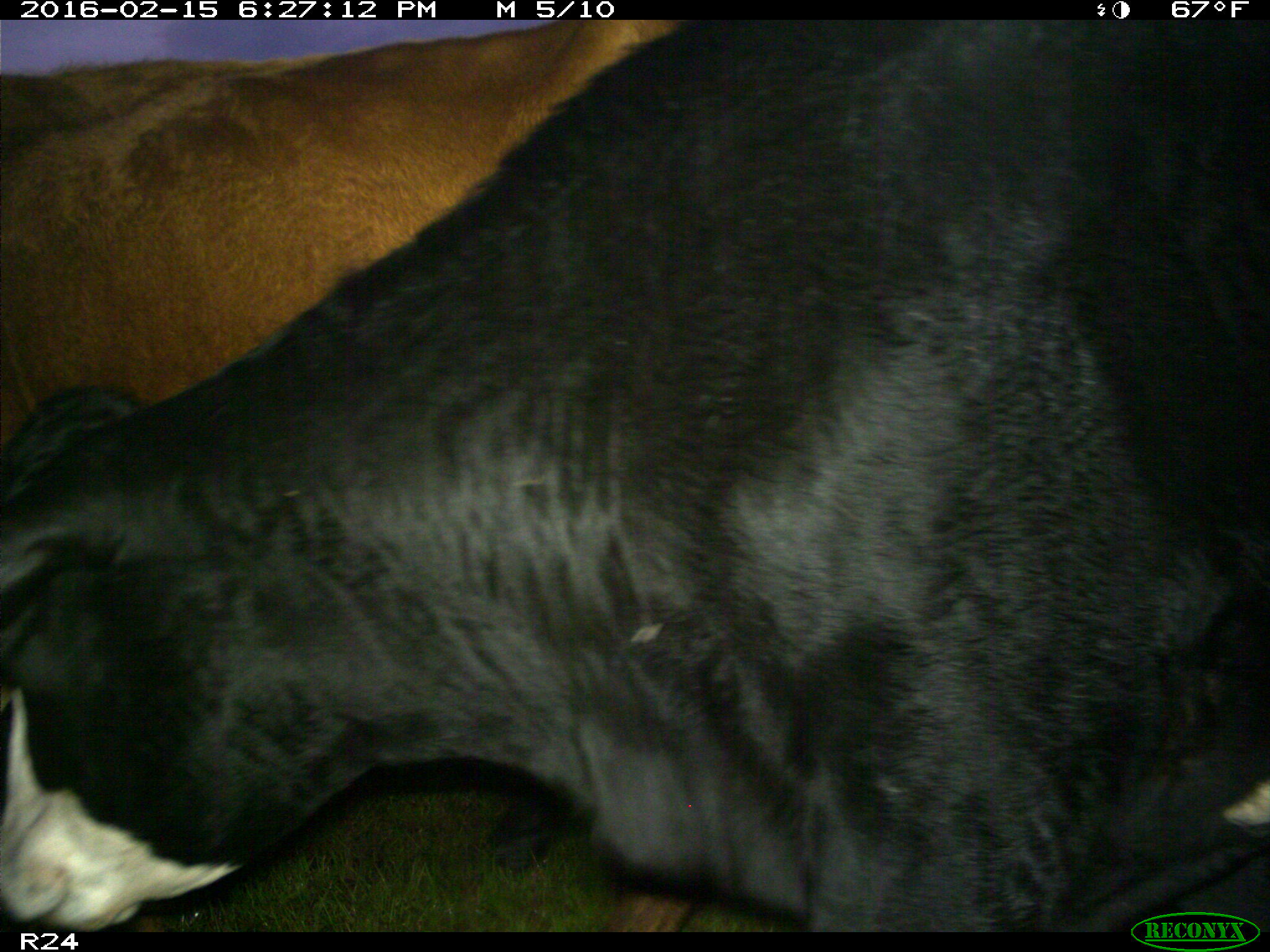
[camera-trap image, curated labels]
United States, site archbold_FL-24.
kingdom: Animalia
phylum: Chordata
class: Mammalia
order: Artiodactyla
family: Bovidae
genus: Bos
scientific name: Bos taurus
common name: domestic cow